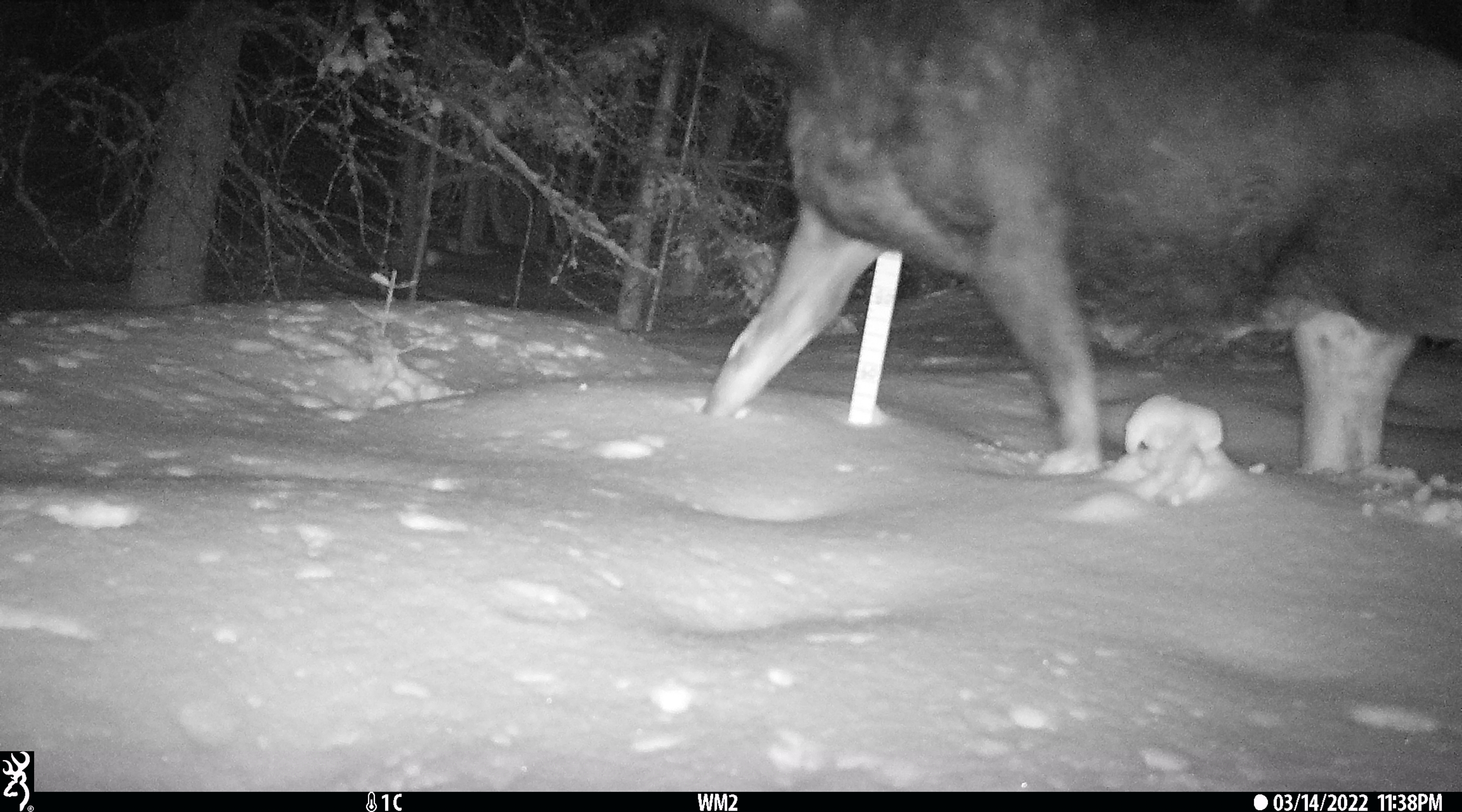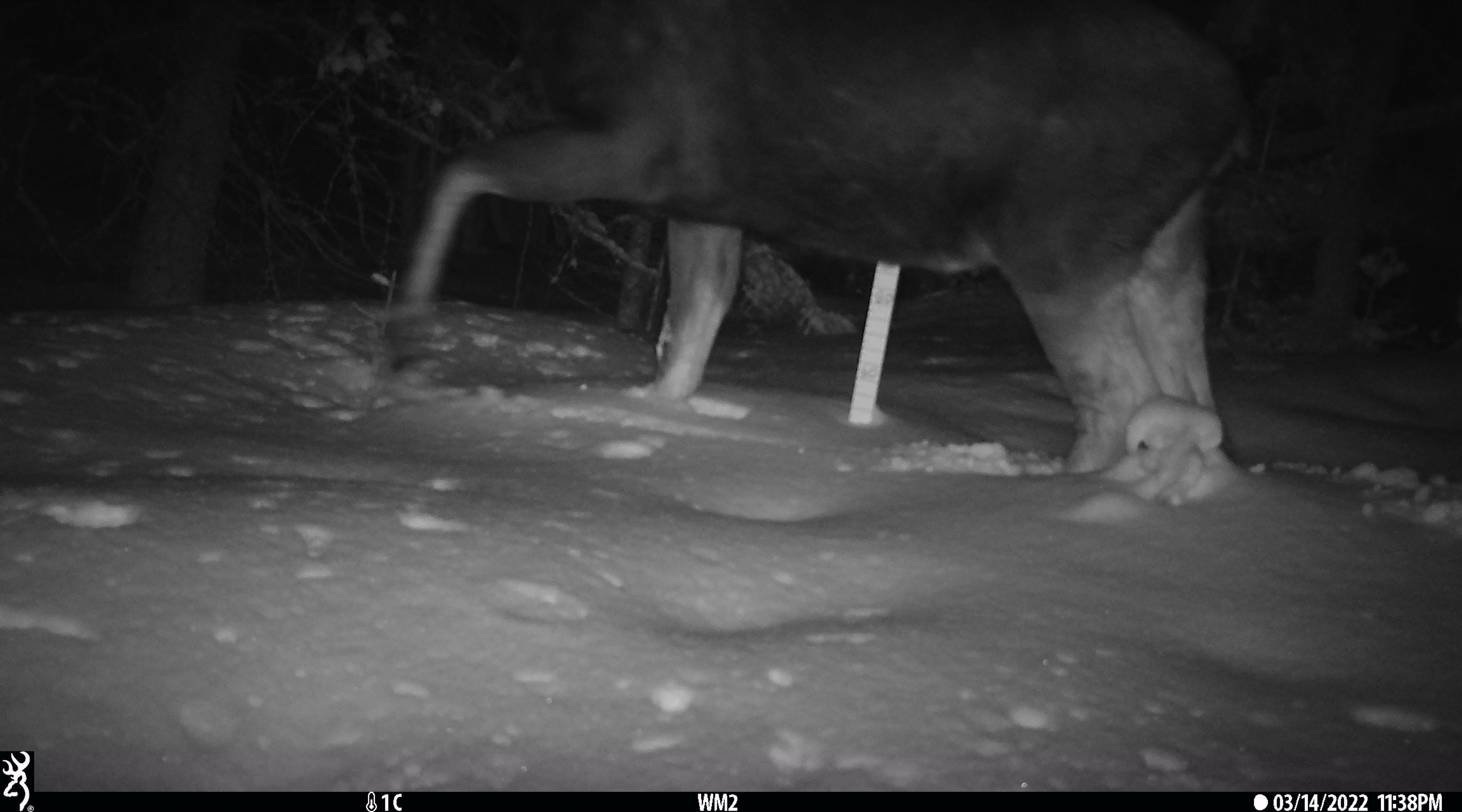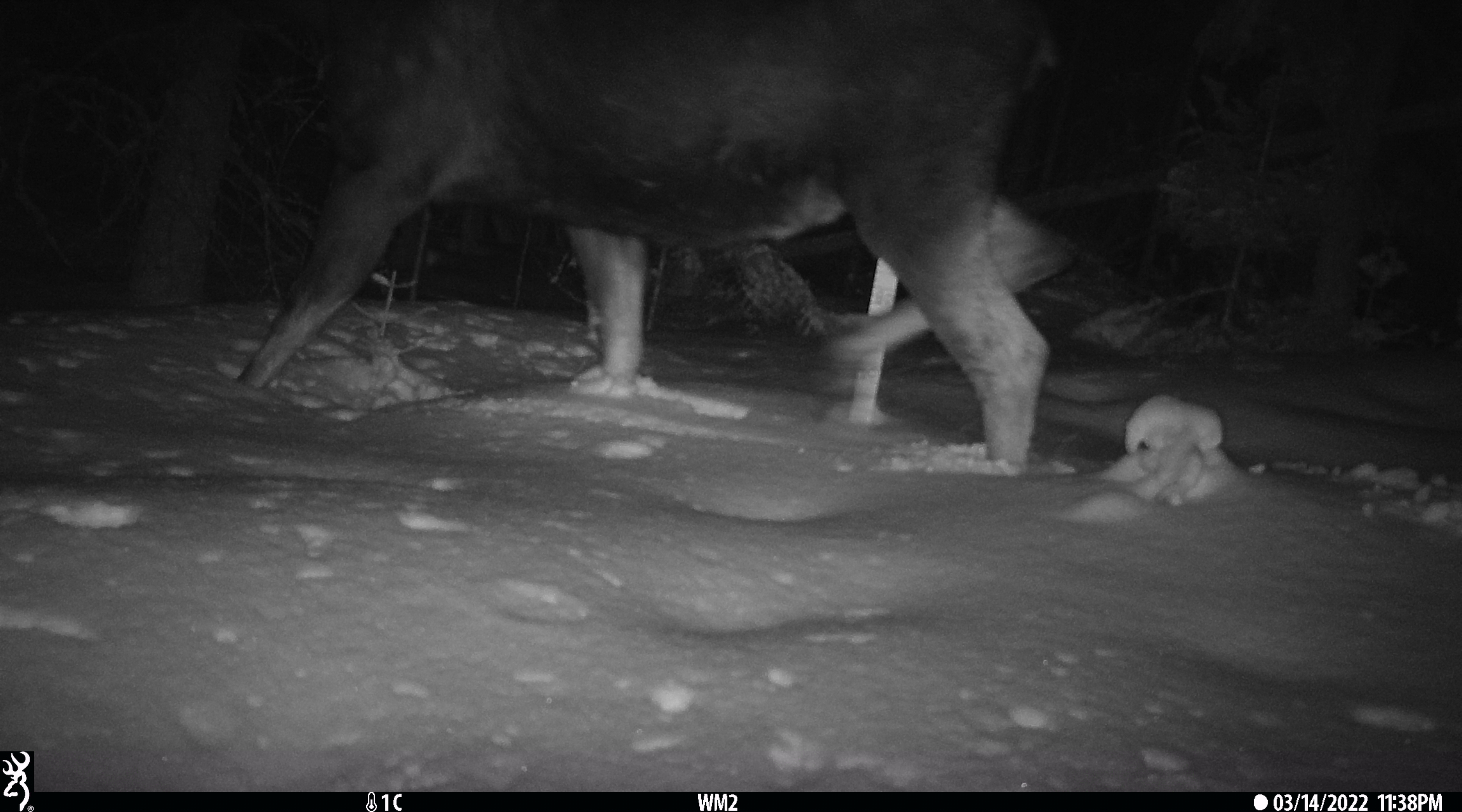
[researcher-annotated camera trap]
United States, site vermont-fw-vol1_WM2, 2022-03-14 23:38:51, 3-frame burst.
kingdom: Animalia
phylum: Chordata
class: Mammalia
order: Artiodactyla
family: Cervidae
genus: Alces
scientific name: Alces alces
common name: moose